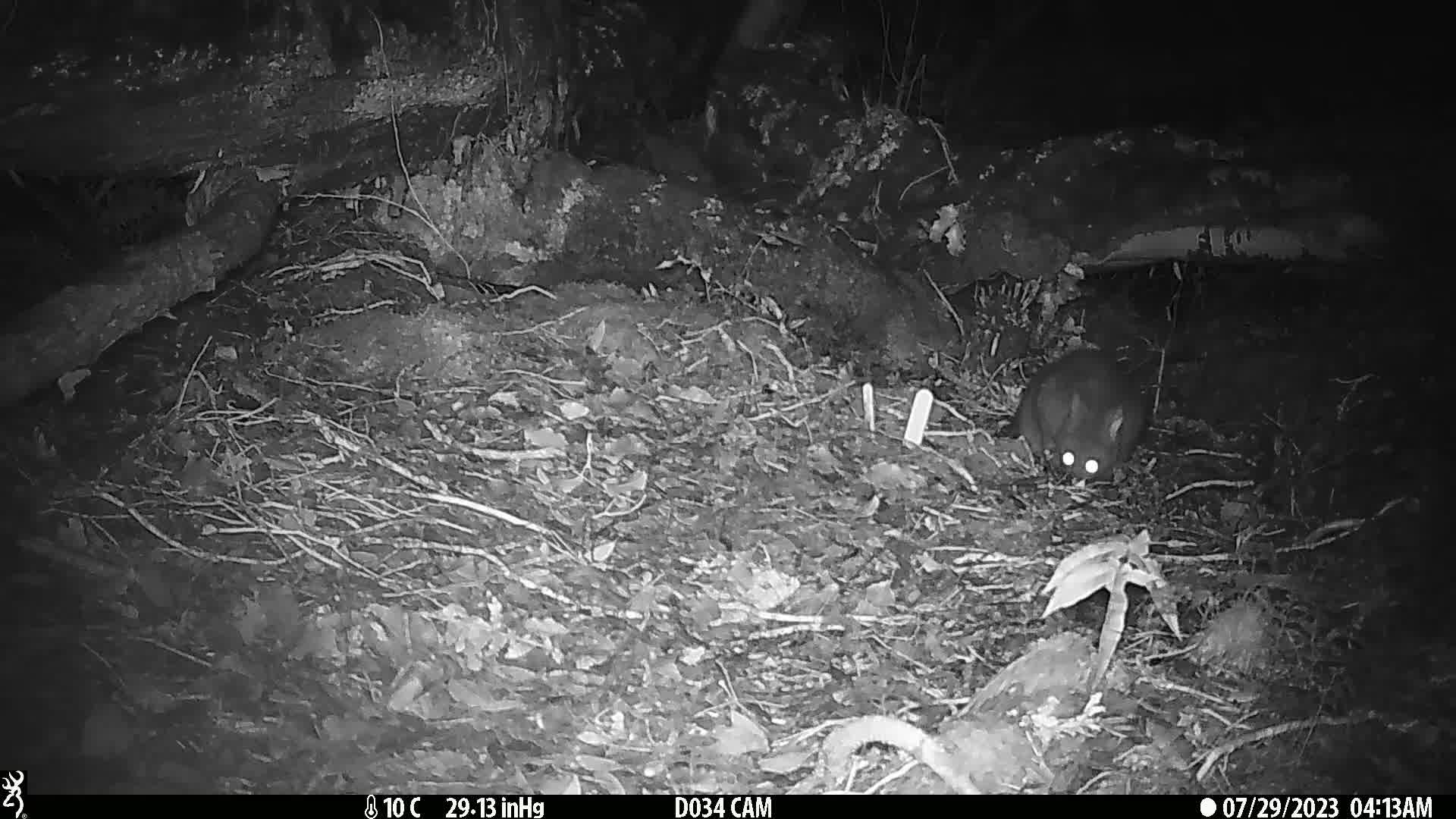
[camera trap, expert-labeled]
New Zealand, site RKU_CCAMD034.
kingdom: Animalia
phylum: Chordata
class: Mammalia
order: Diprotodontia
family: Phalangeridae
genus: Trichosurus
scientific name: Trichosurus vulpecula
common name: common brushtail possum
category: possum